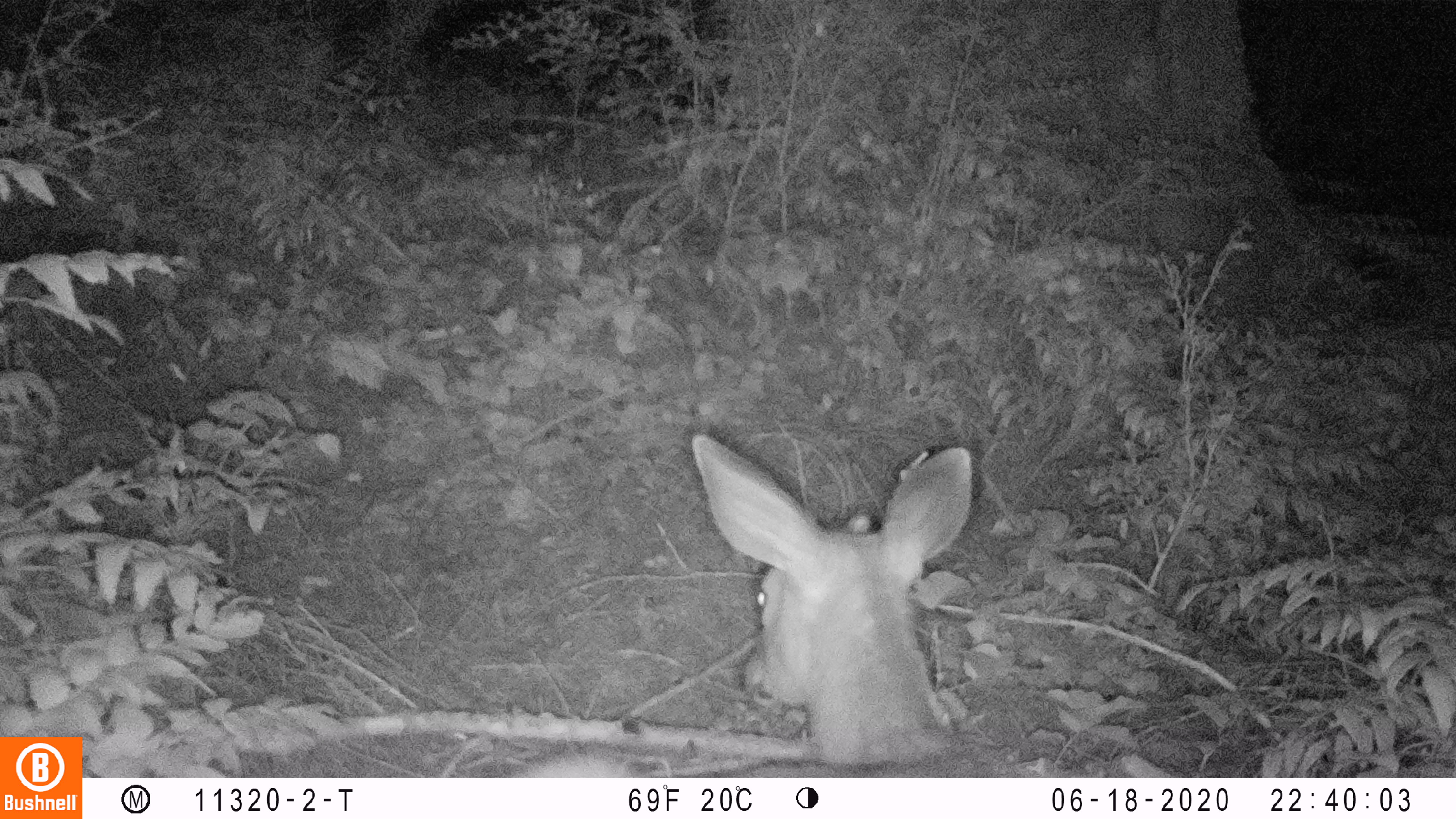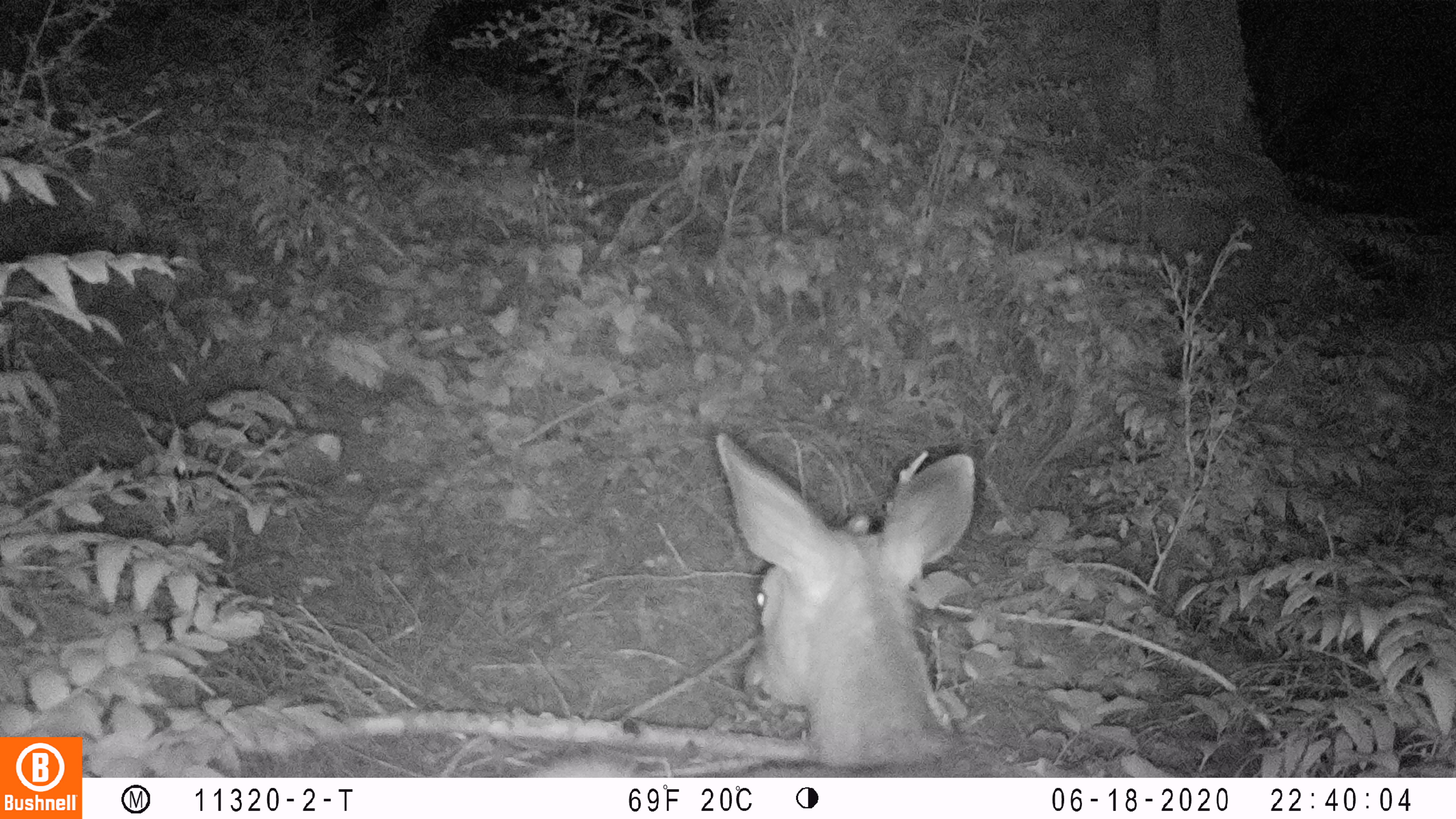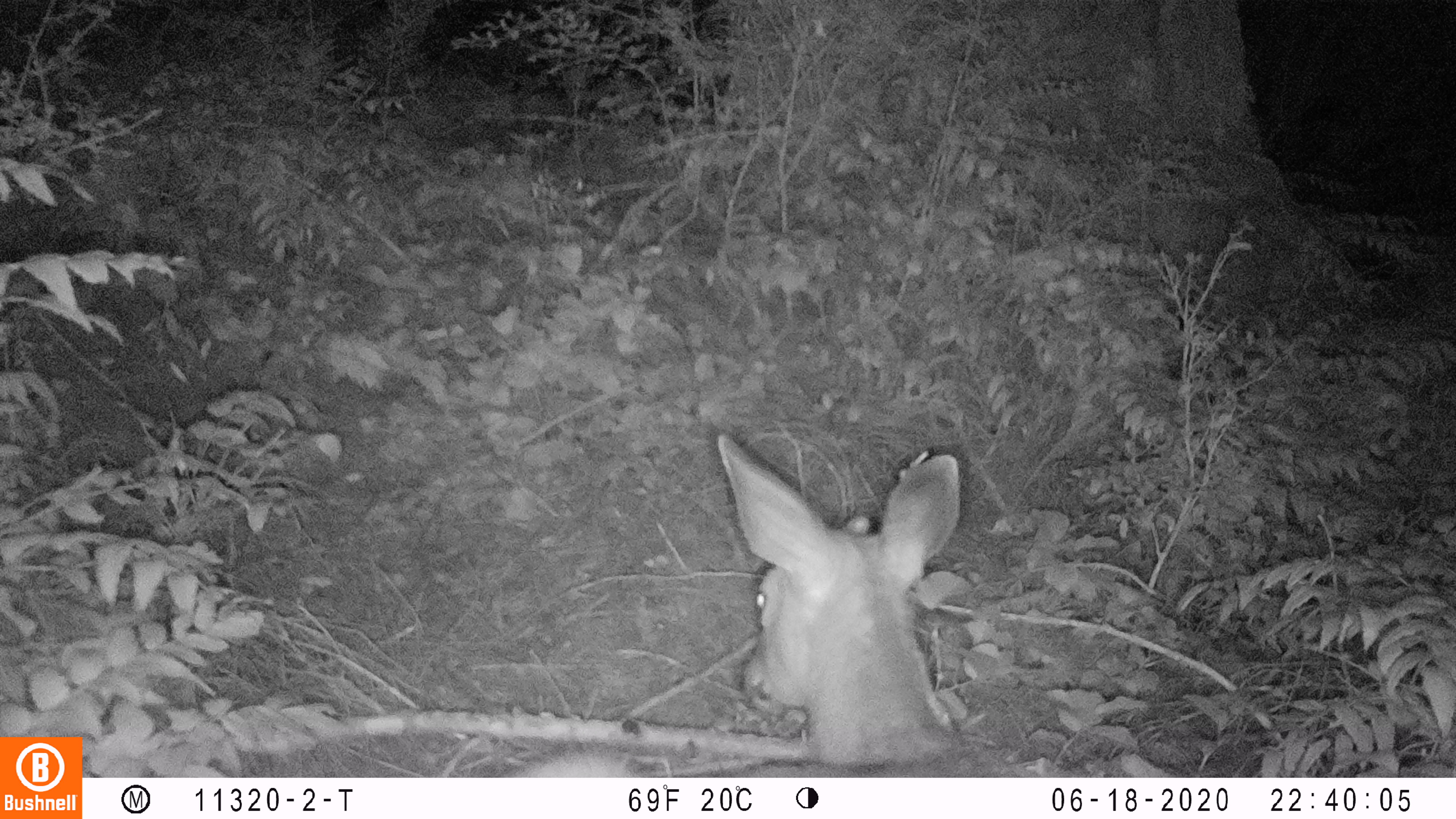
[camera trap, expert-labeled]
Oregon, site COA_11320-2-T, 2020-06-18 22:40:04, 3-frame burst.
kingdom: Animalia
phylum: Chordata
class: Mammalia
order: Artiodactyla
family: Cervidae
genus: Odocoileus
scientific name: Odocoileus hemionus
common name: black-tailed deer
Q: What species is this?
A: Black-tailed deer (Odocoileus hemionus).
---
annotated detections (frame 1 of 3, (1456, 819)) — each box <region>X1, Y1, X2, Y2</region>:
black-tailed deer: <region>522, 421, 984, 774</region>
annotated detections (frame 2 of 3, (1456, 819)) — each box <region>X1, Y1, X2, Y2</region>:
black-tailed deer: <region>543, 429, 984, 770</region>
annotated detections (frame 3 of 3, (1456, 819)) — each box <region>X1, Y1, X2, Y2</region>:
black-tailed deer: <region>514, 435, 973, 774</region>